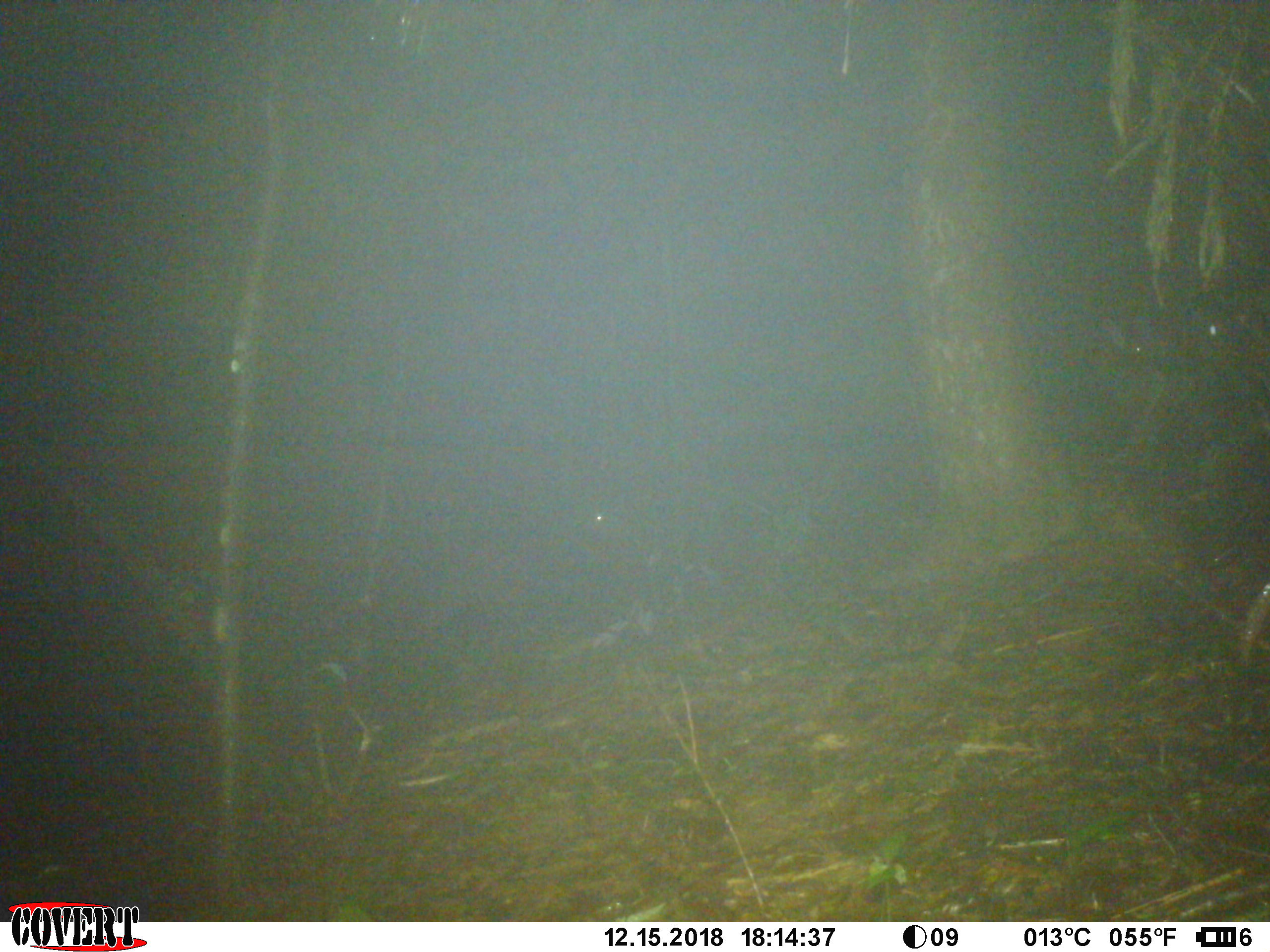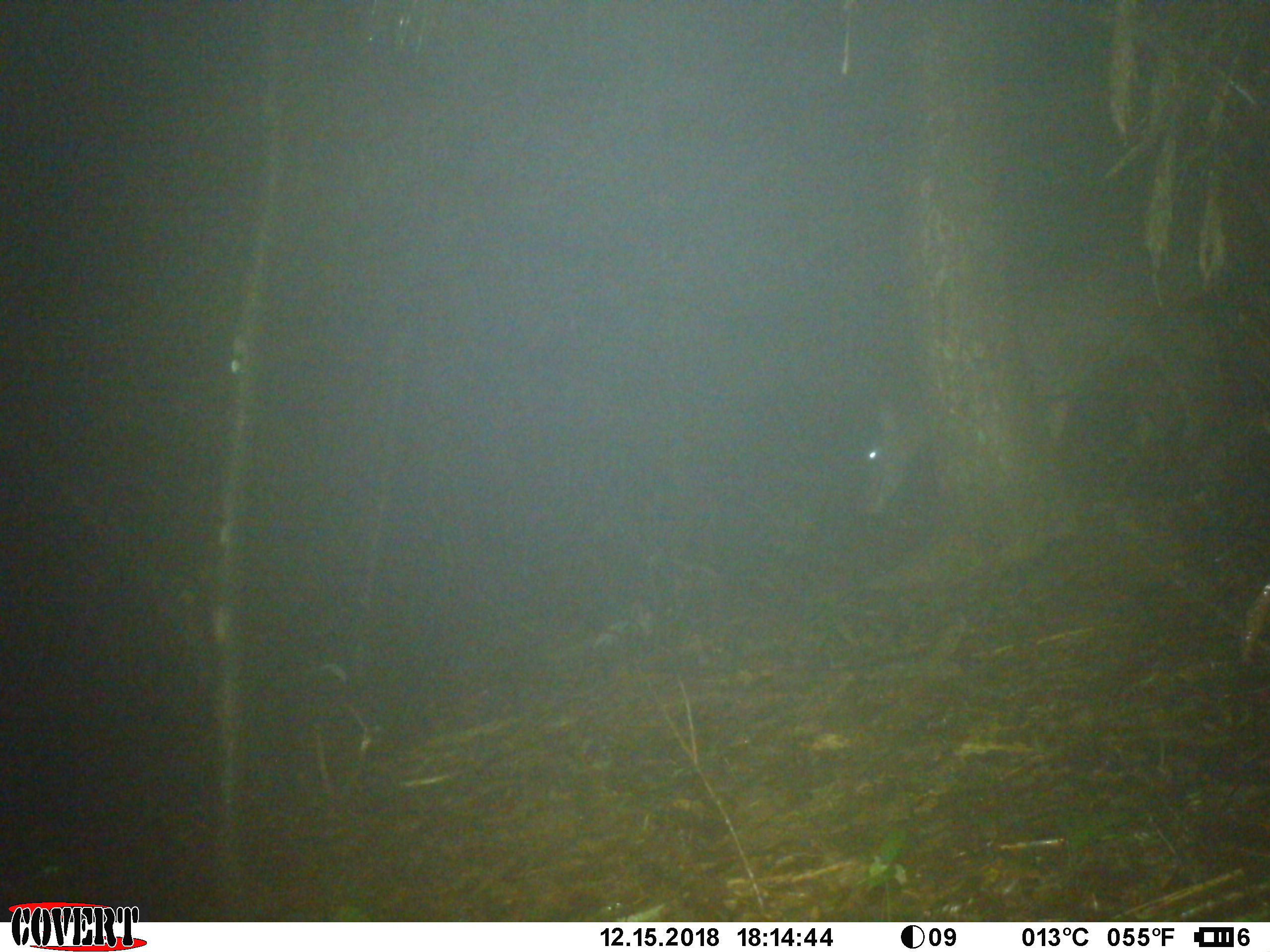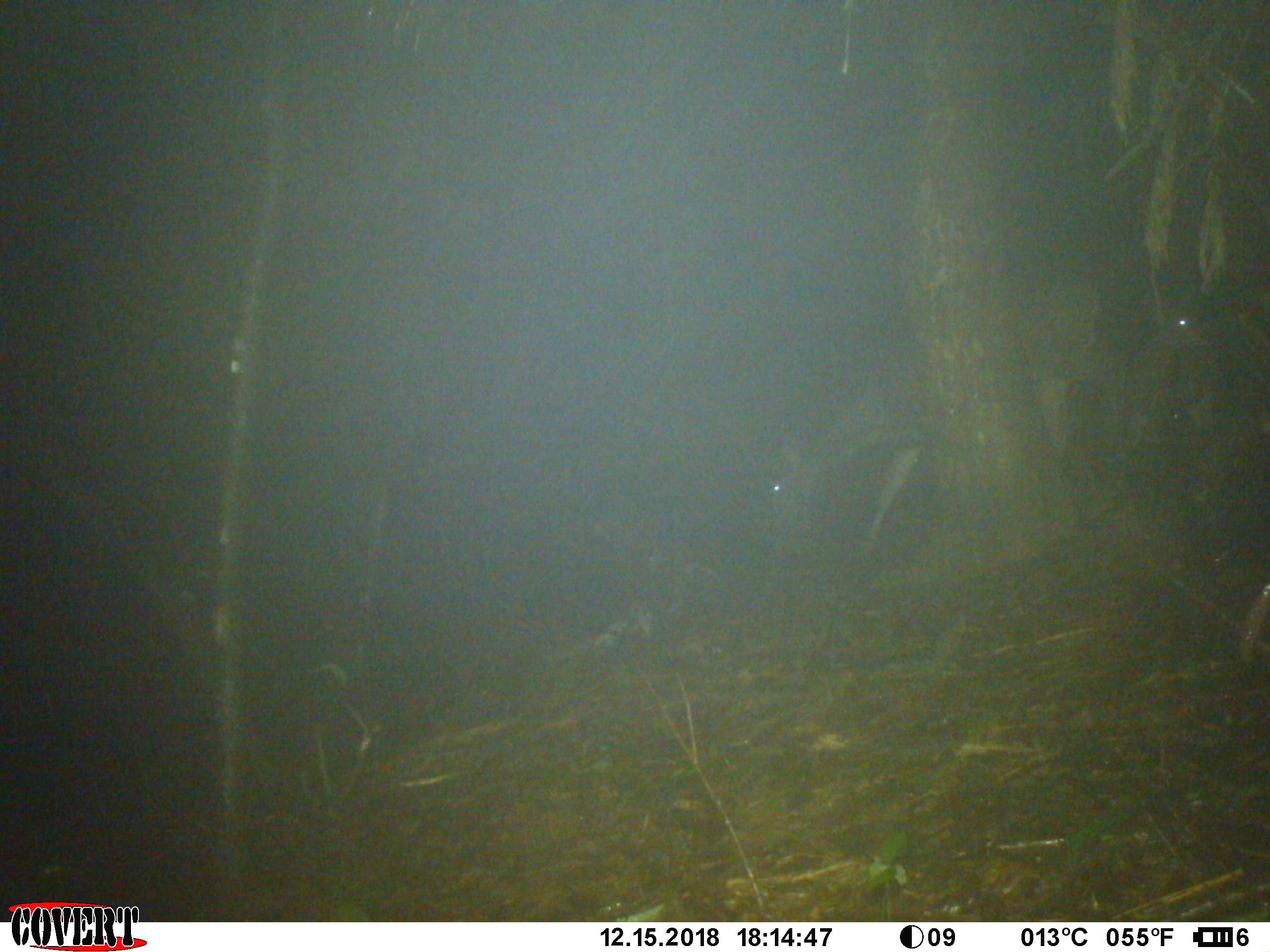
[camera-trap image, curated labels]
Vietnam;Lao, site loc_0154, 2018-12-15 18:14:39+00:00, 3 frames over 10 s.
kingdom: Animalia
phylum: Chordata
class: Mammalia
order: Artiodactyla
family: Cervidae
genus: Rusa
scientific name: Rusa unicolor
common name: sambar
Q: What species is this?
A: Sambar (Rusa unicolor).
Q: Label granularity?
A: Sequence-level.